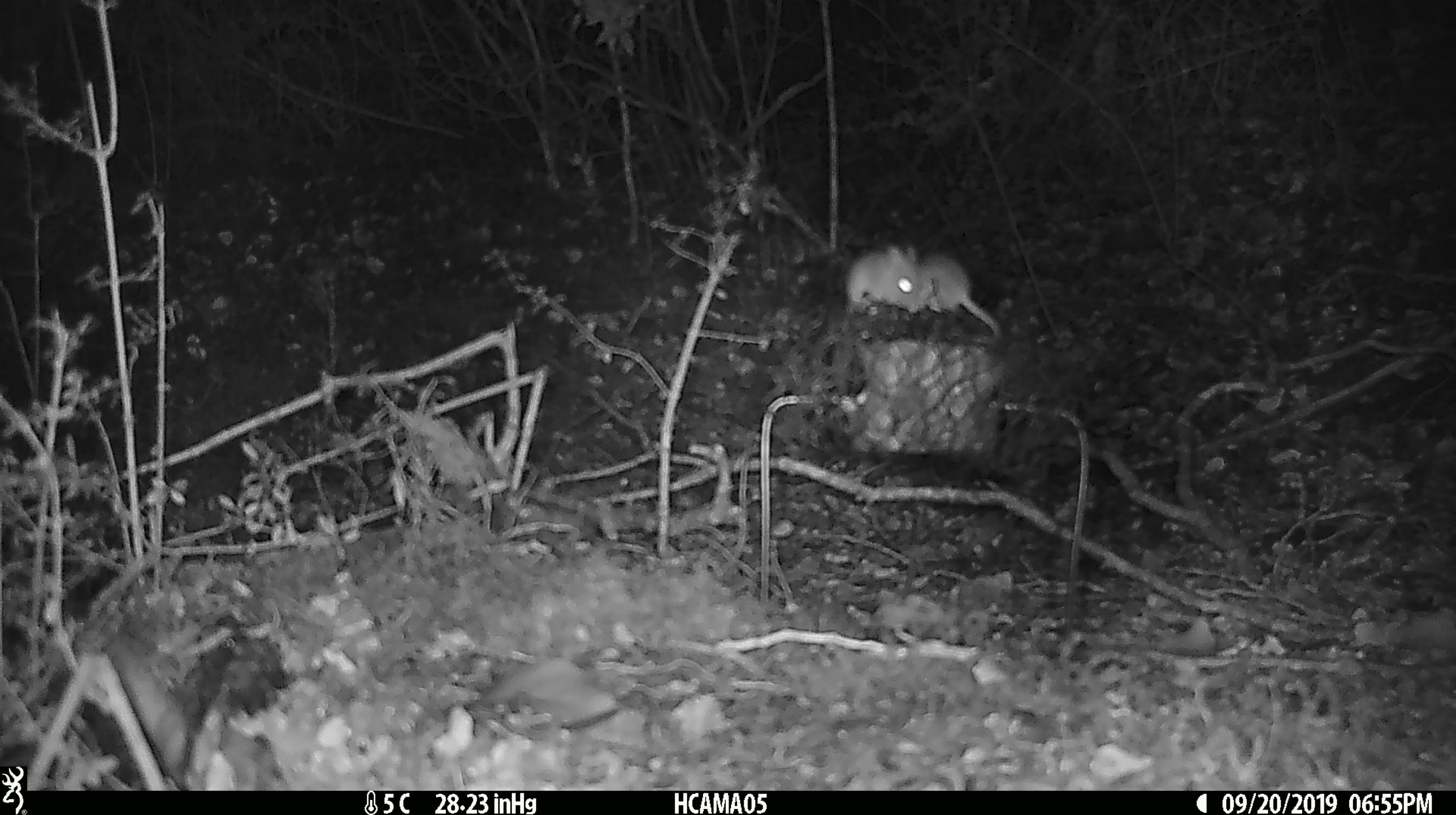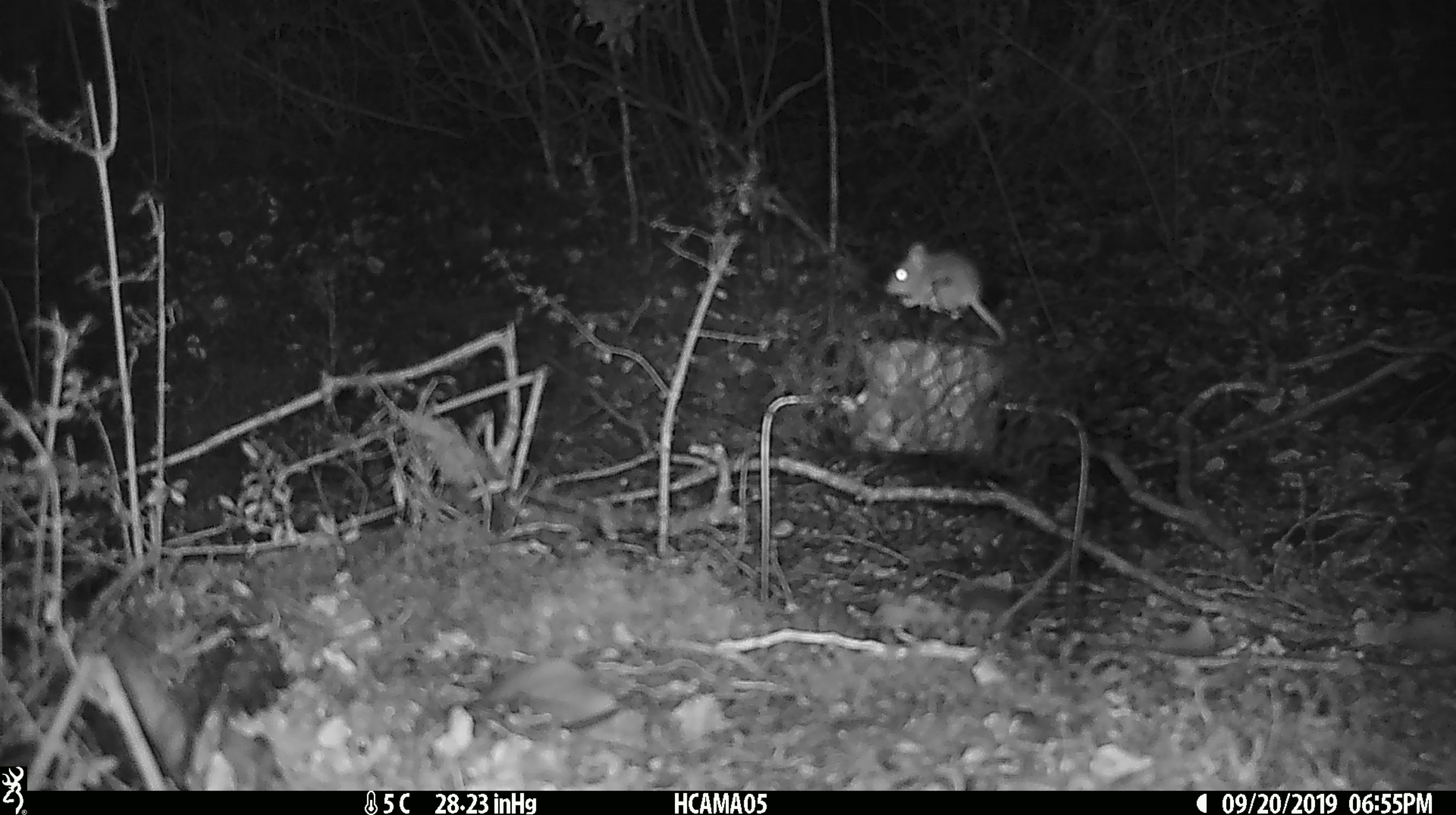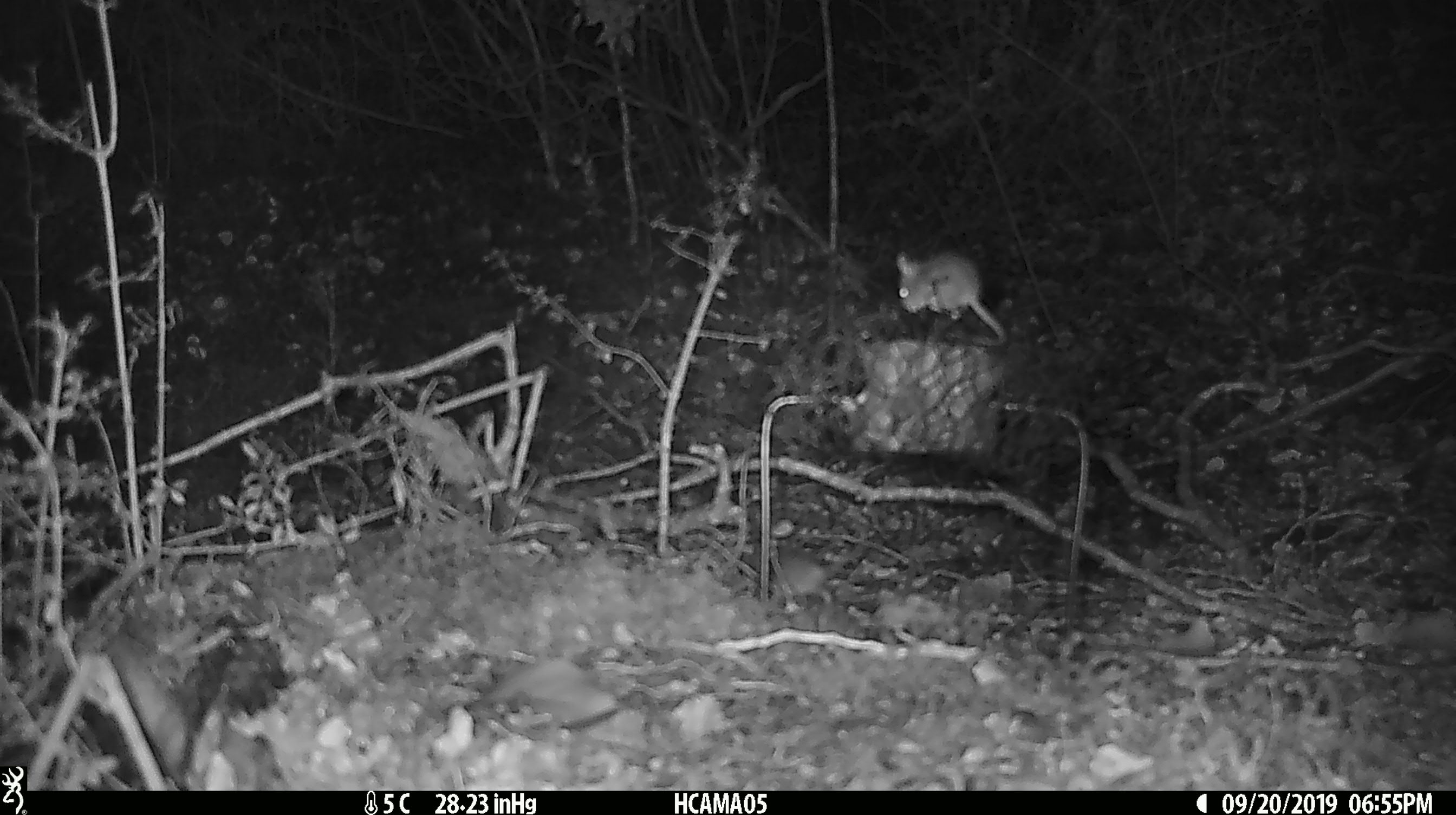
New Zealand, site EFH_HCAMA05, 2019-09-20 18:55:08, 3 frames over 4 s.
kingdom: Animalia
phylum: Chordata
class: Mammalia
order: Rodentia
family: Muridae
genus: Mus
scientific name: Mus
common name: mouse